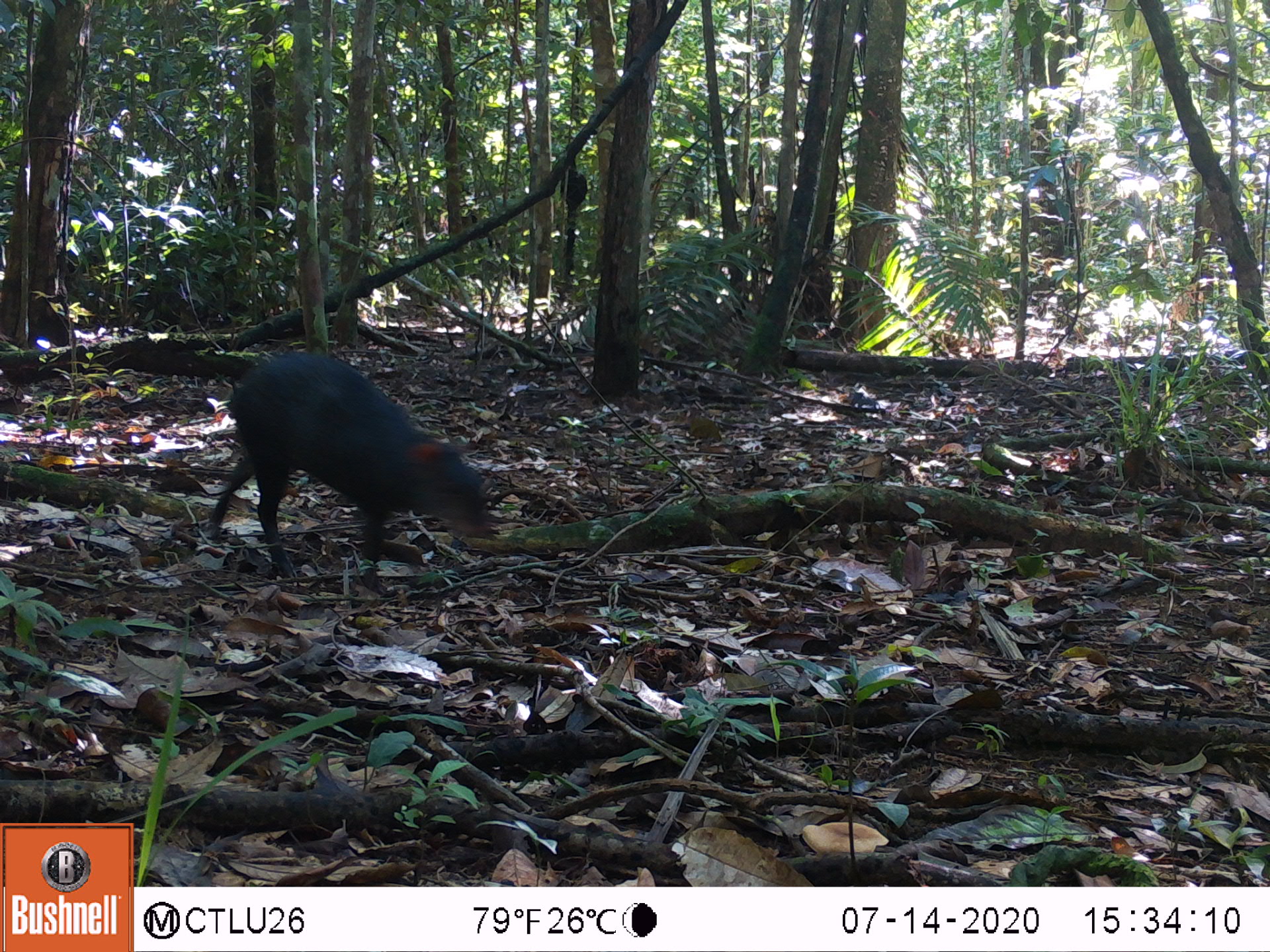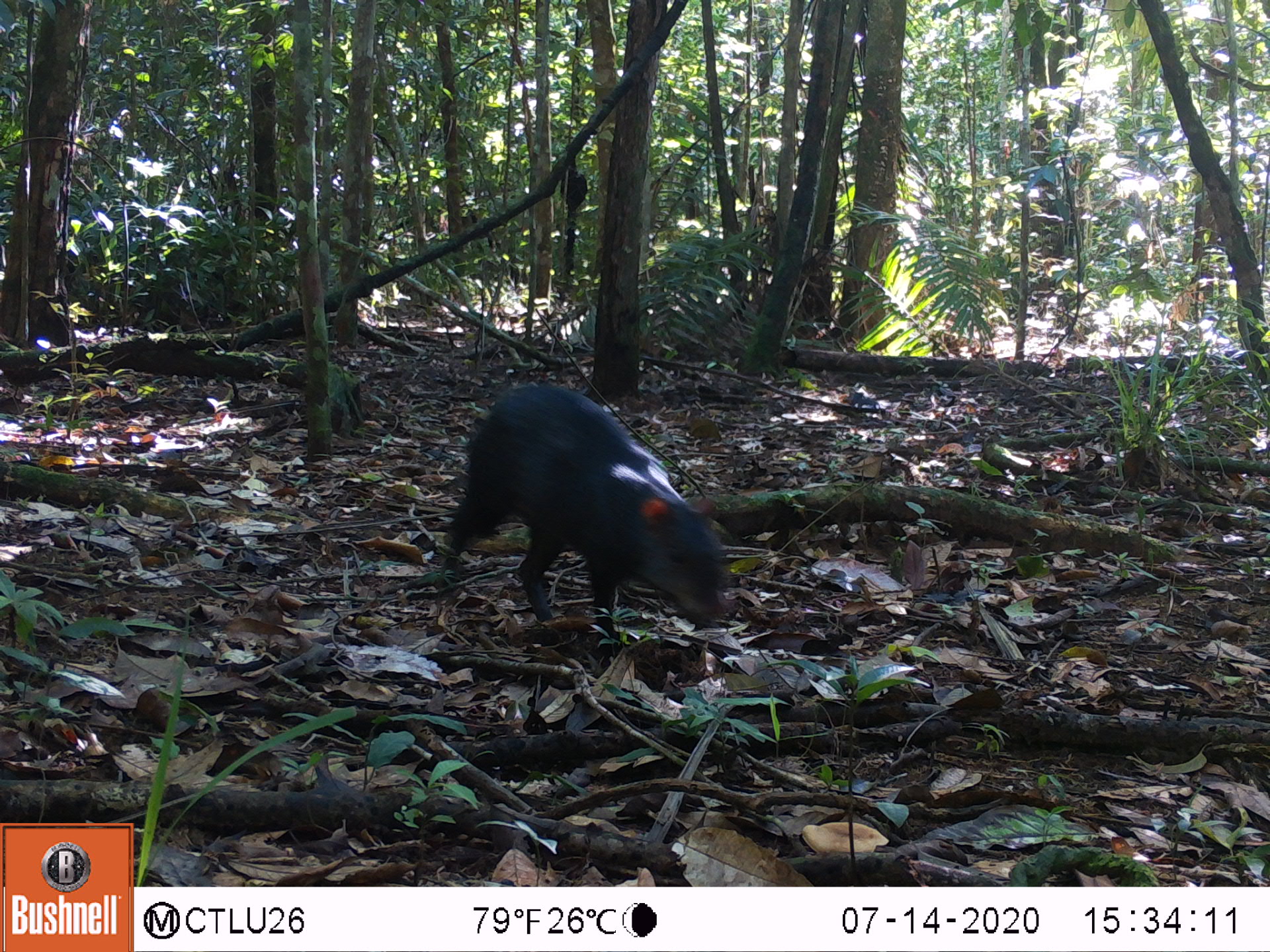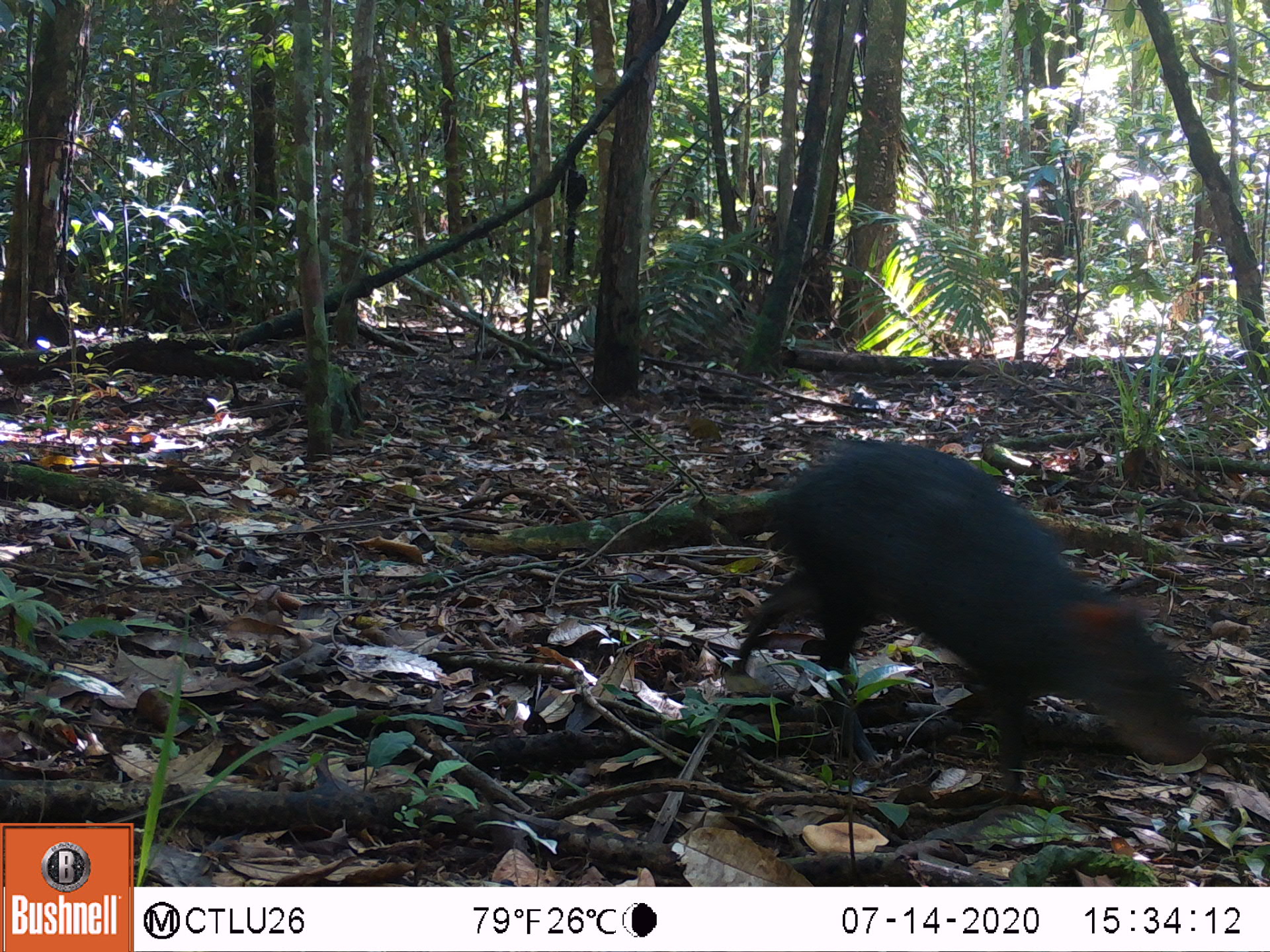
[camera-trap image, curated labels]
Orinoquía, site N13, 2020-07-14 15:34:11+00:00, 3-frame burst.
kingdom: Animalia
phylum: Chordata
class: Mammalia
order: Rodentia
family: Dasyproctidae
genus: Dasyprocta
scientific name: Dasyprocta fuliginosa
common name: black agouti